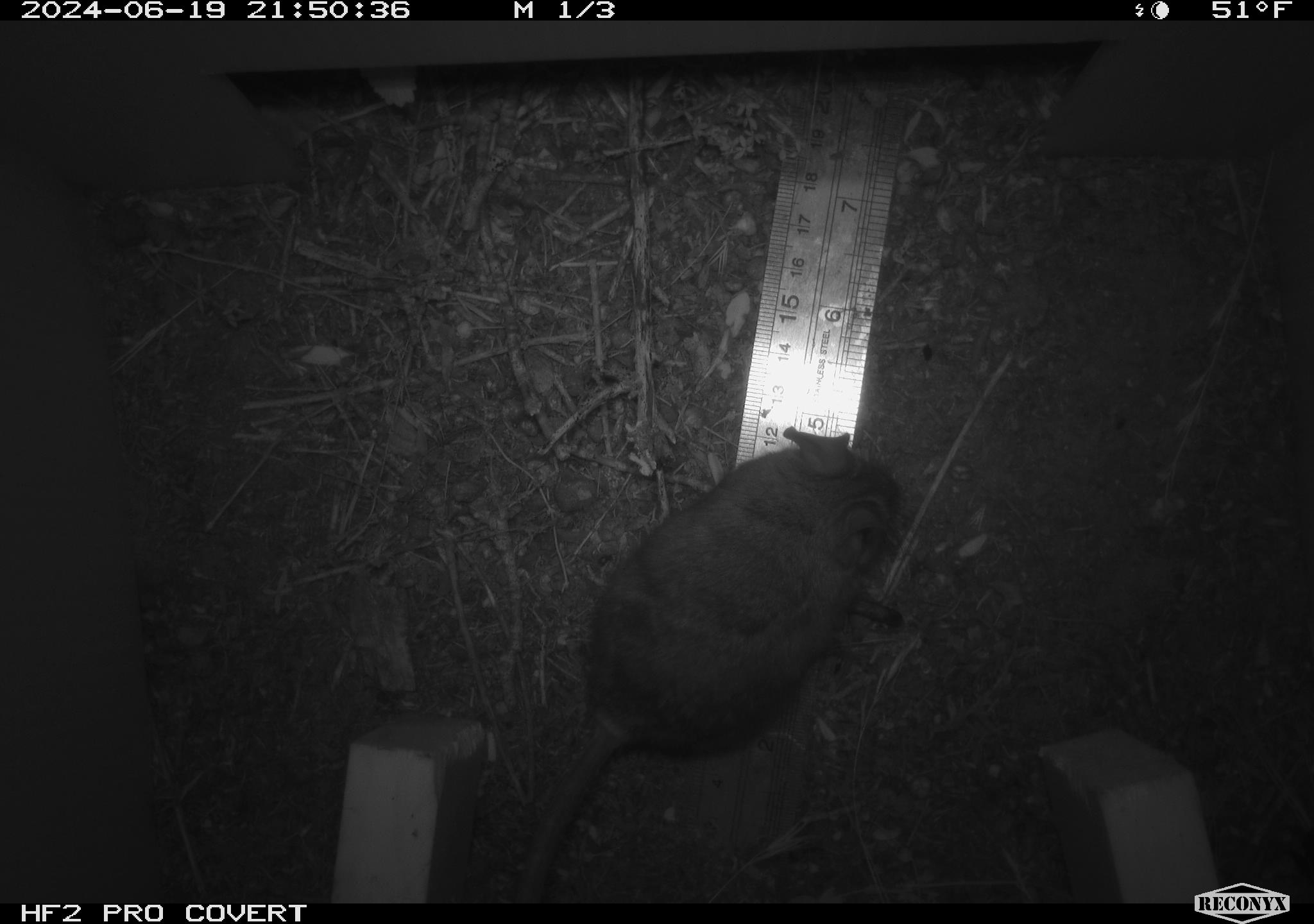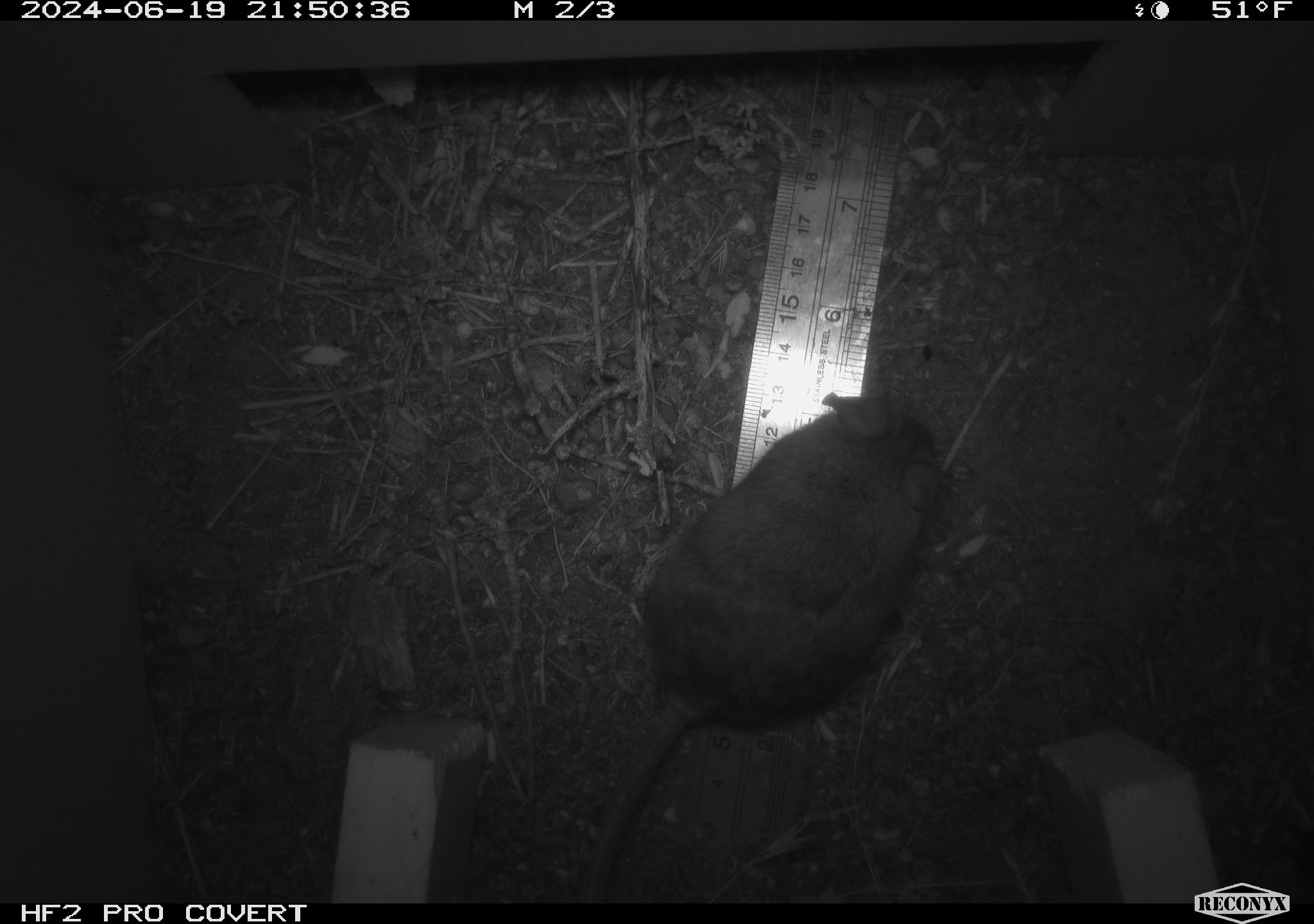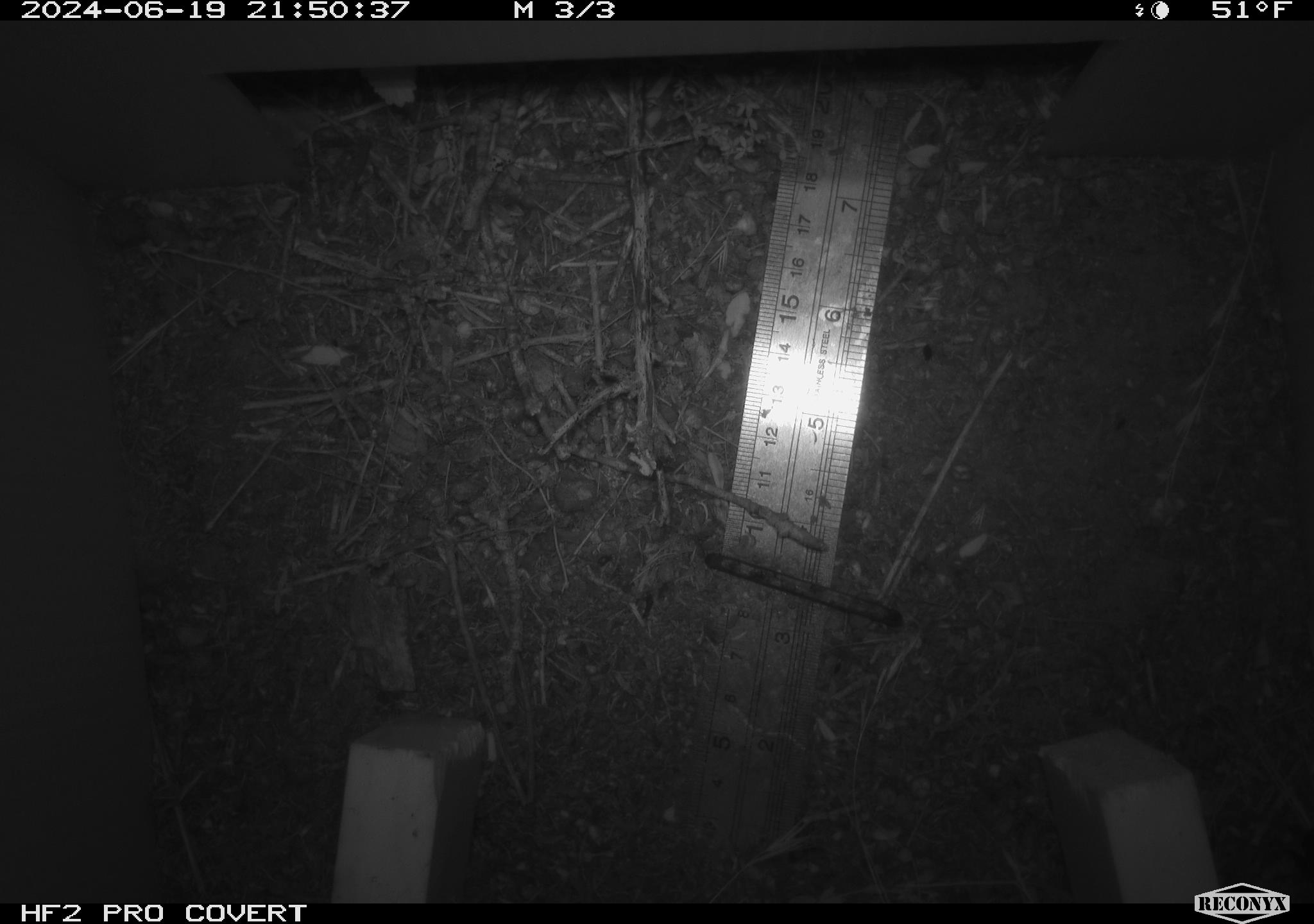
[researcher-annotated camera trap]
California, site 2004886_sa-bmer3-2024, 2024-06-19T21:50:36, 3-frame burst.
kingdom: Animalia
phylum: Chordata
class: Mammalia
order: Rodentia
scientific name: Rodentia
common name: mouse species